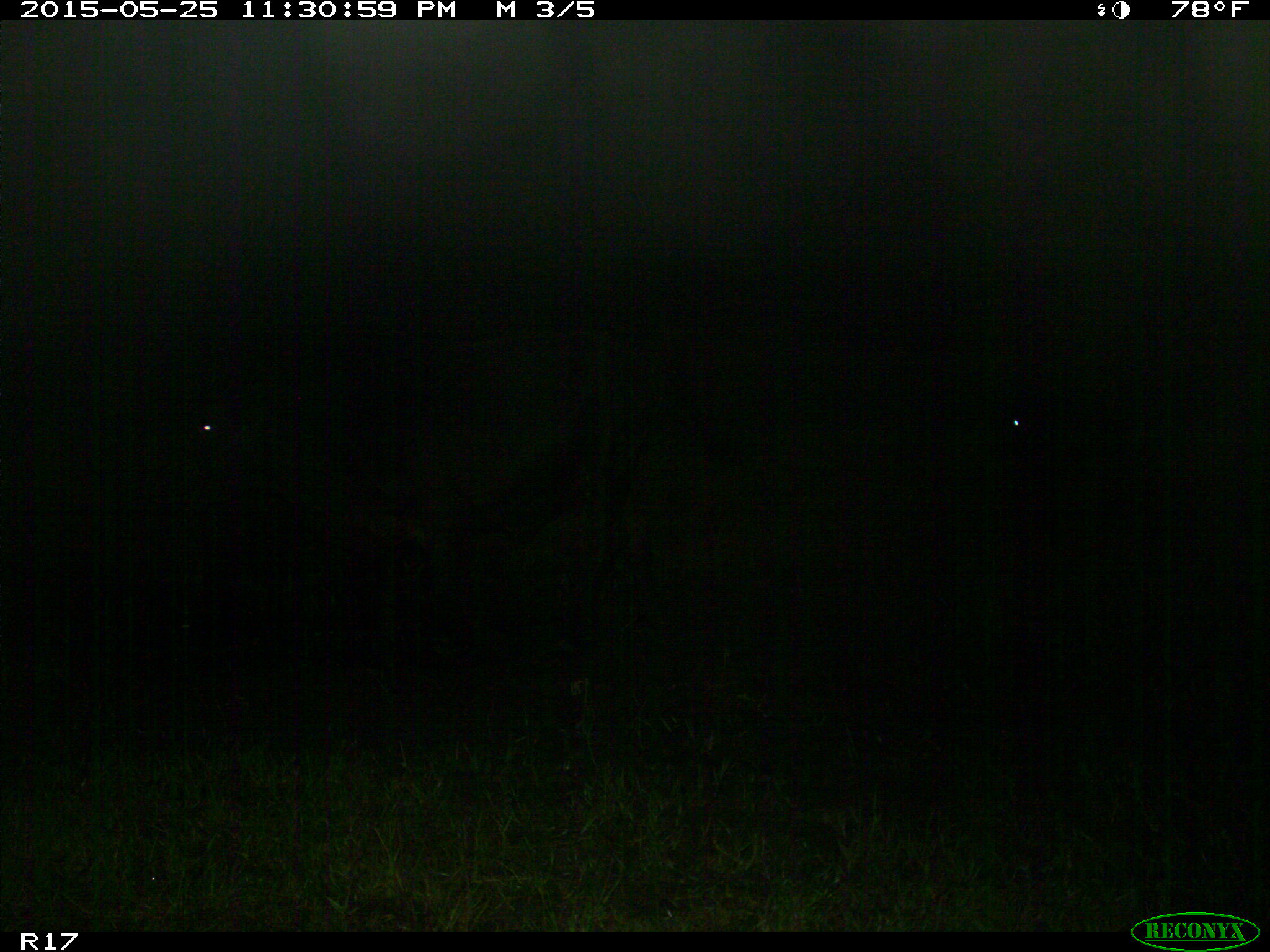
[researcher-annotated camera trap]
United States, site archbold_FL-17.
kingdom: Animalia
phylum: Chordata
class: Mammalia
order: Artiodactyla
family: Bovidae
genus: Bos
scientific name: Bos taurus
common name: domestic cow